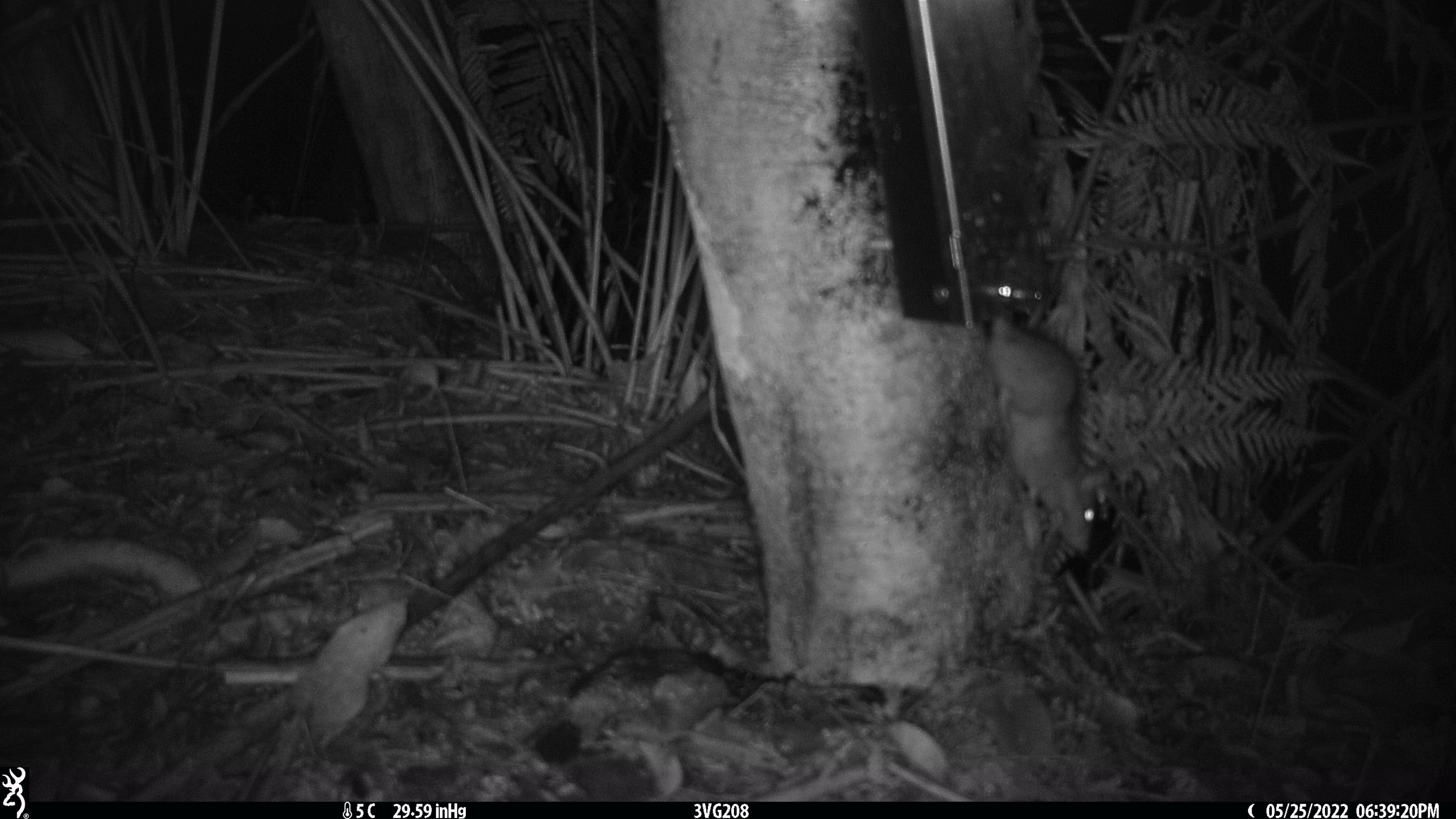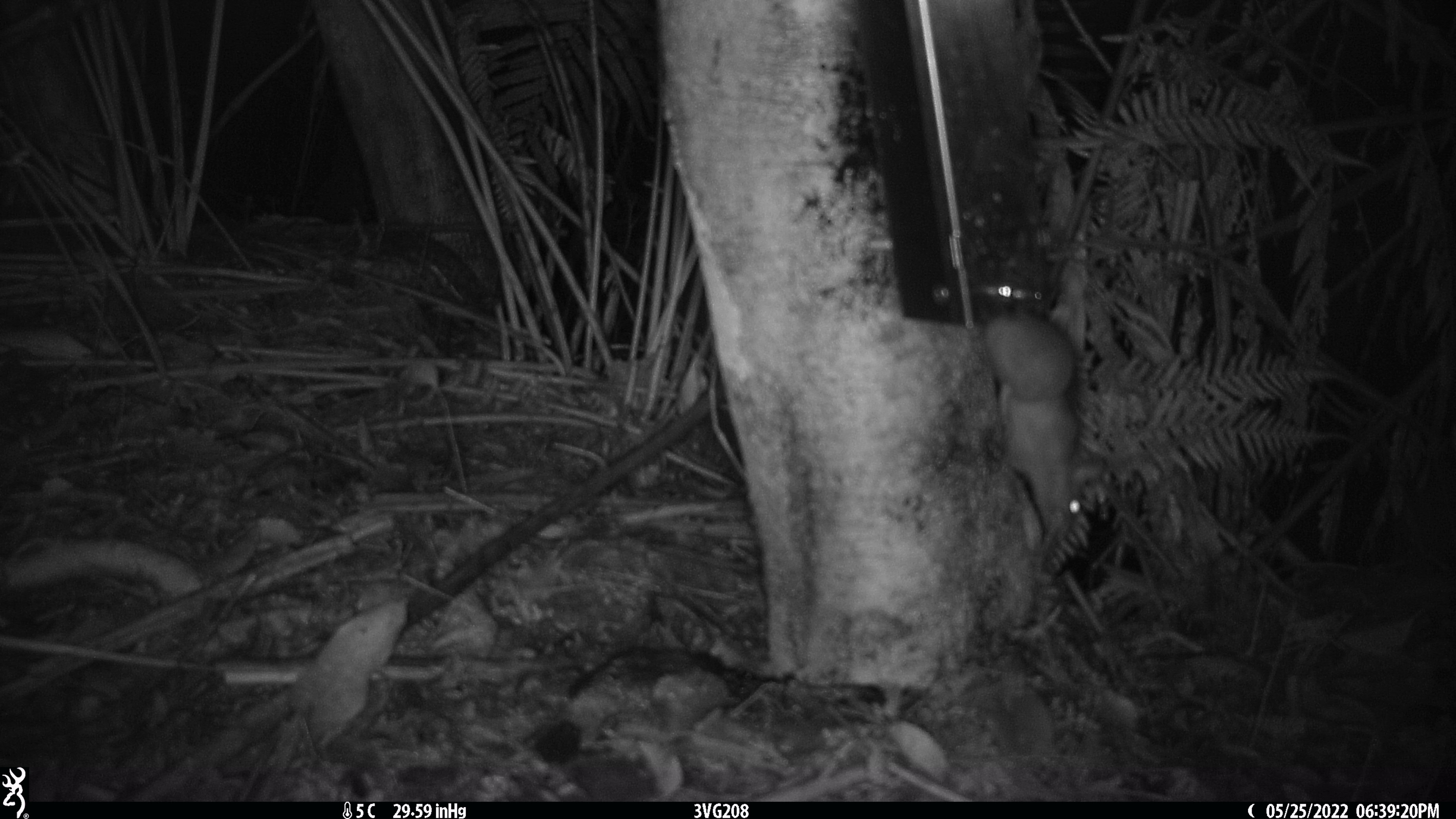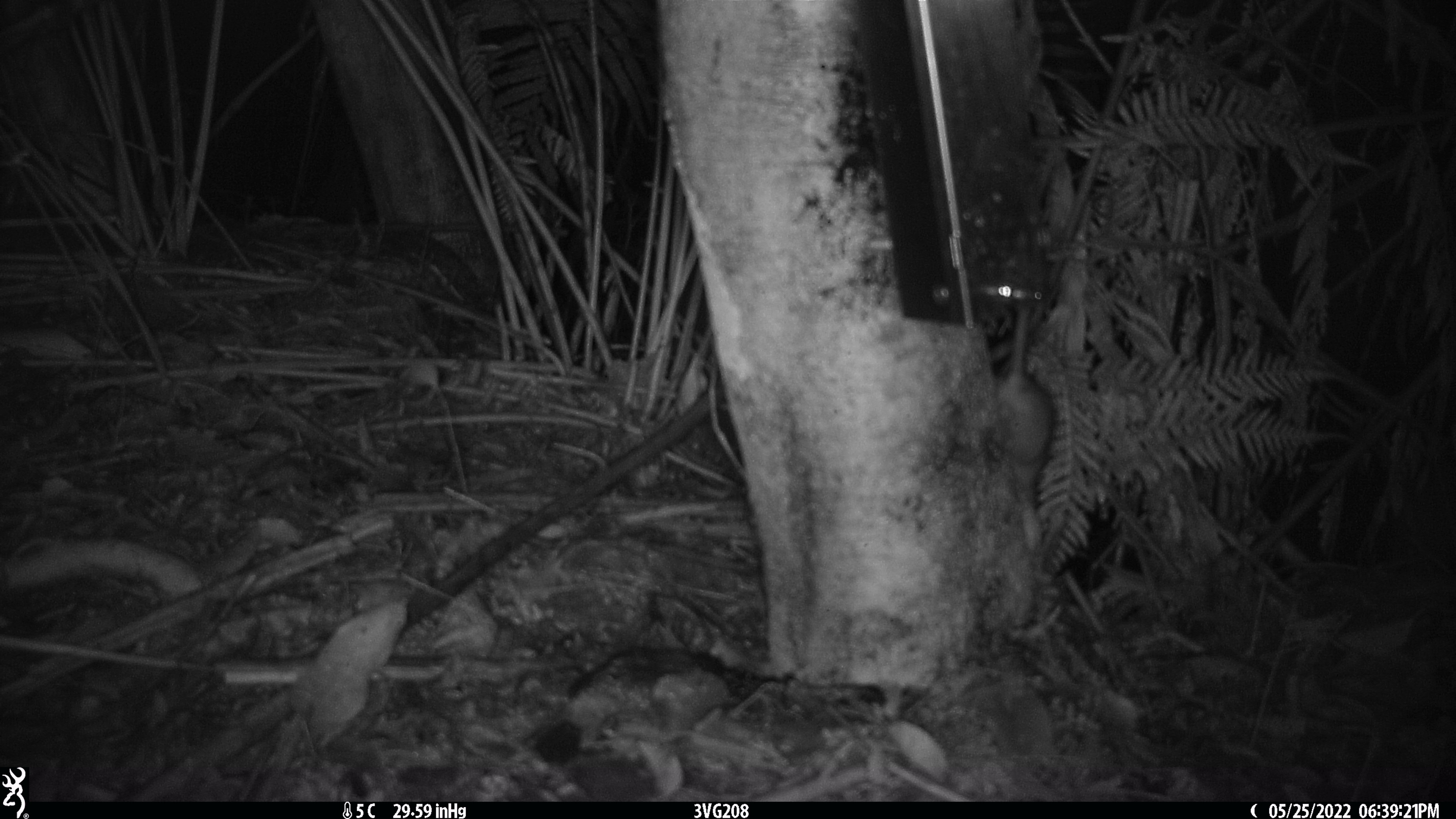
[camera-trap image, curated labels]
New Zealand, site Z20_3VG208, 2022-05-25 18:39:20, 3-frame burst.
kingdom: Animalia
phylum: Chordata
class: Mammalia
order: Rodentia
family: Muridae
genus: Rattus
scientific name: Rattus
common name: rat